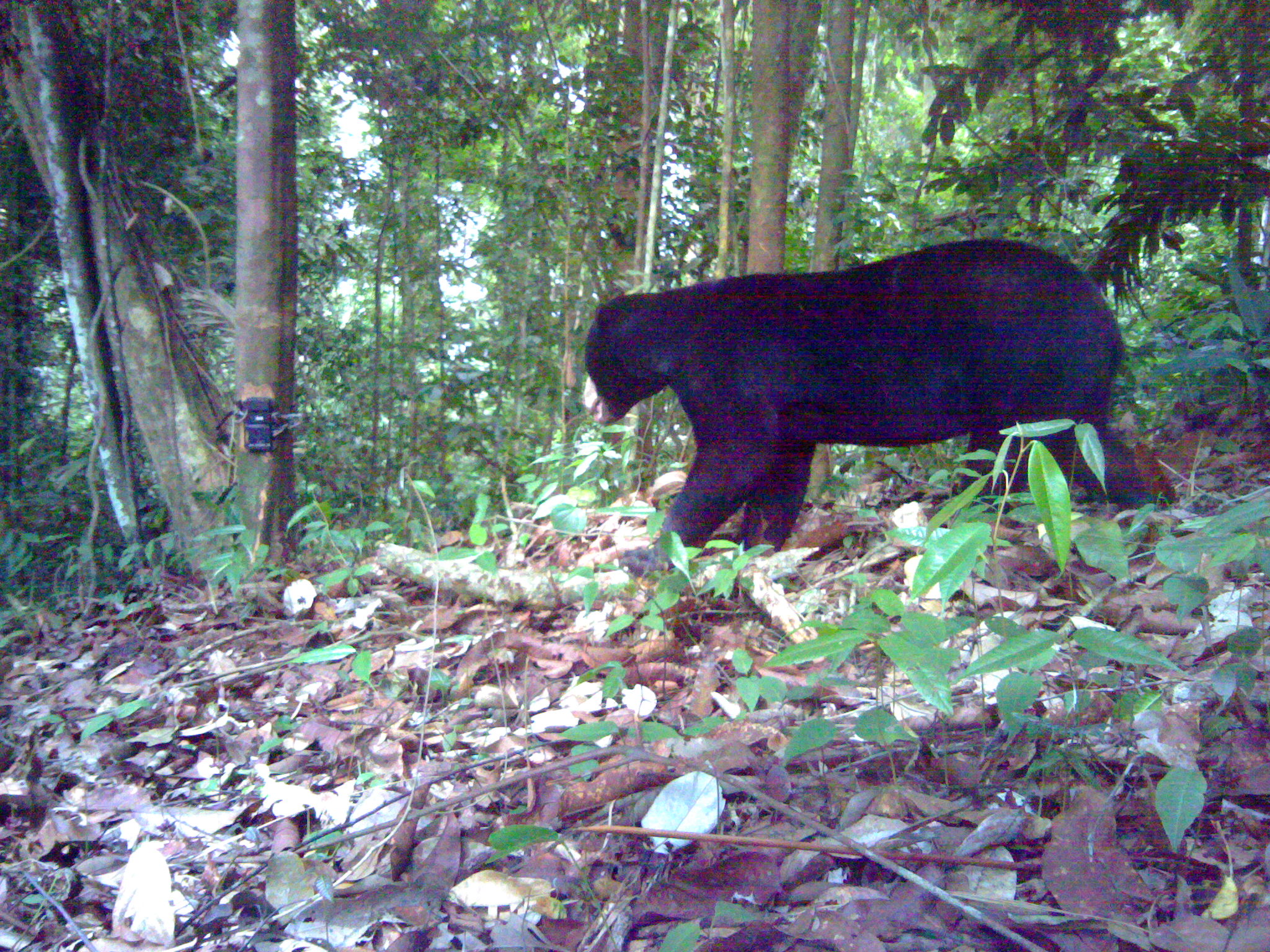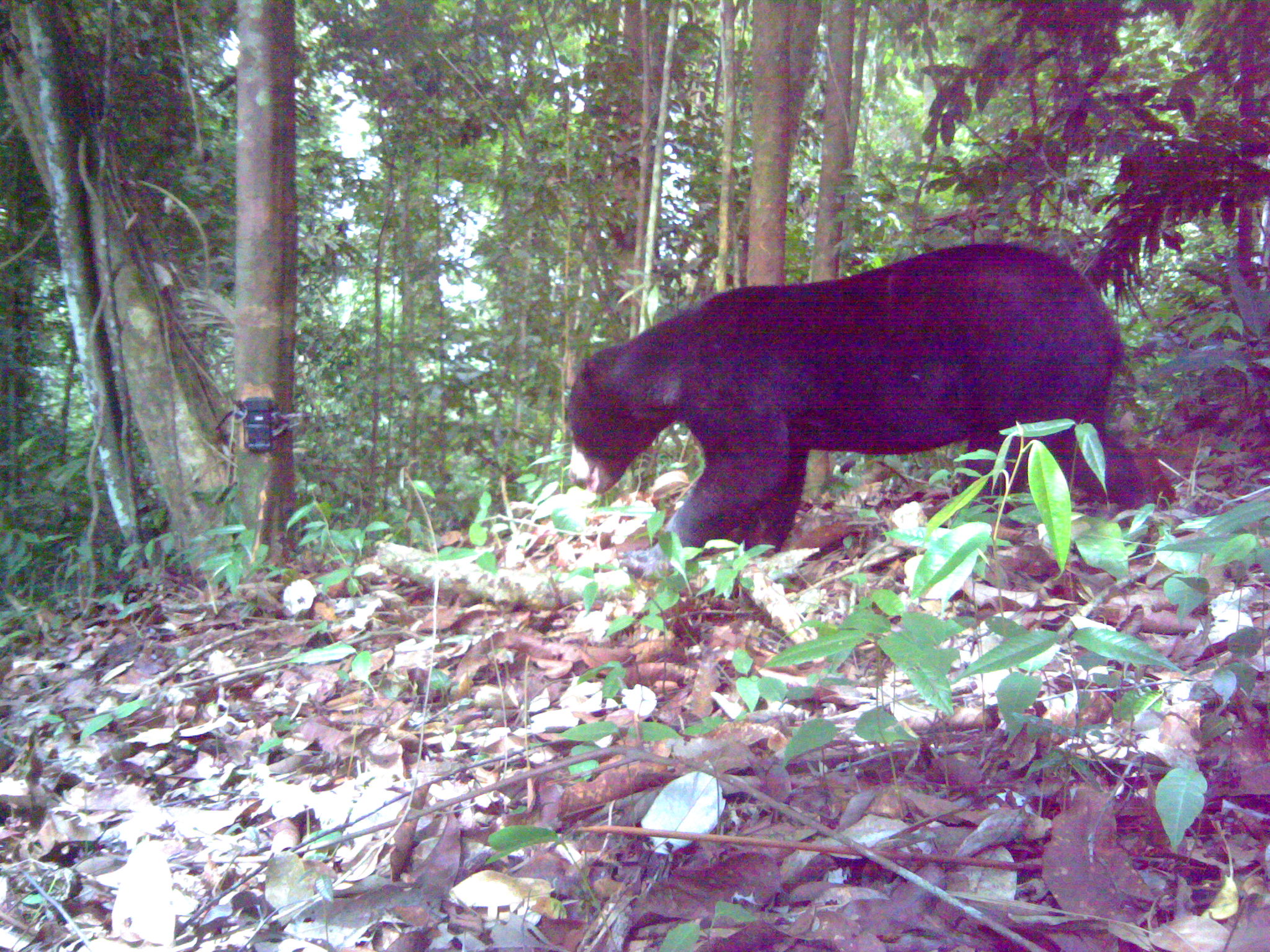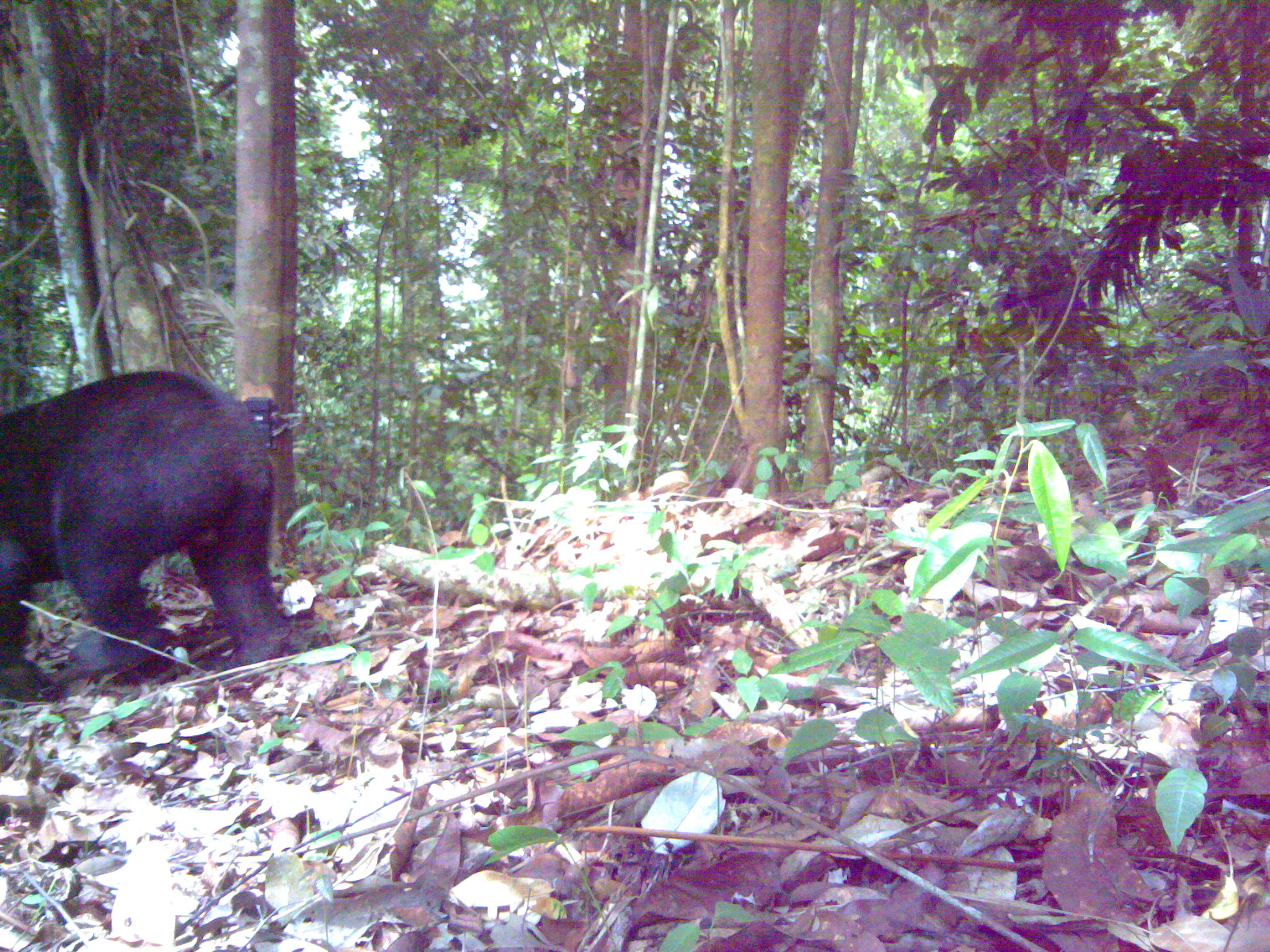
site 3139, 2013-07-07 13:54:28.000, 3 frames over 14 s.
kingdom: Animalia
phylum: Chordata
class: Mammalia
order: Carnivora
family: Ursidae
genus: Helarctos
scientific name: Helarctos malayanus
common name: sun bear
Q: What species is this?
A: Helarctos malayanus (sun bear).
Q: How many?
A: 1.